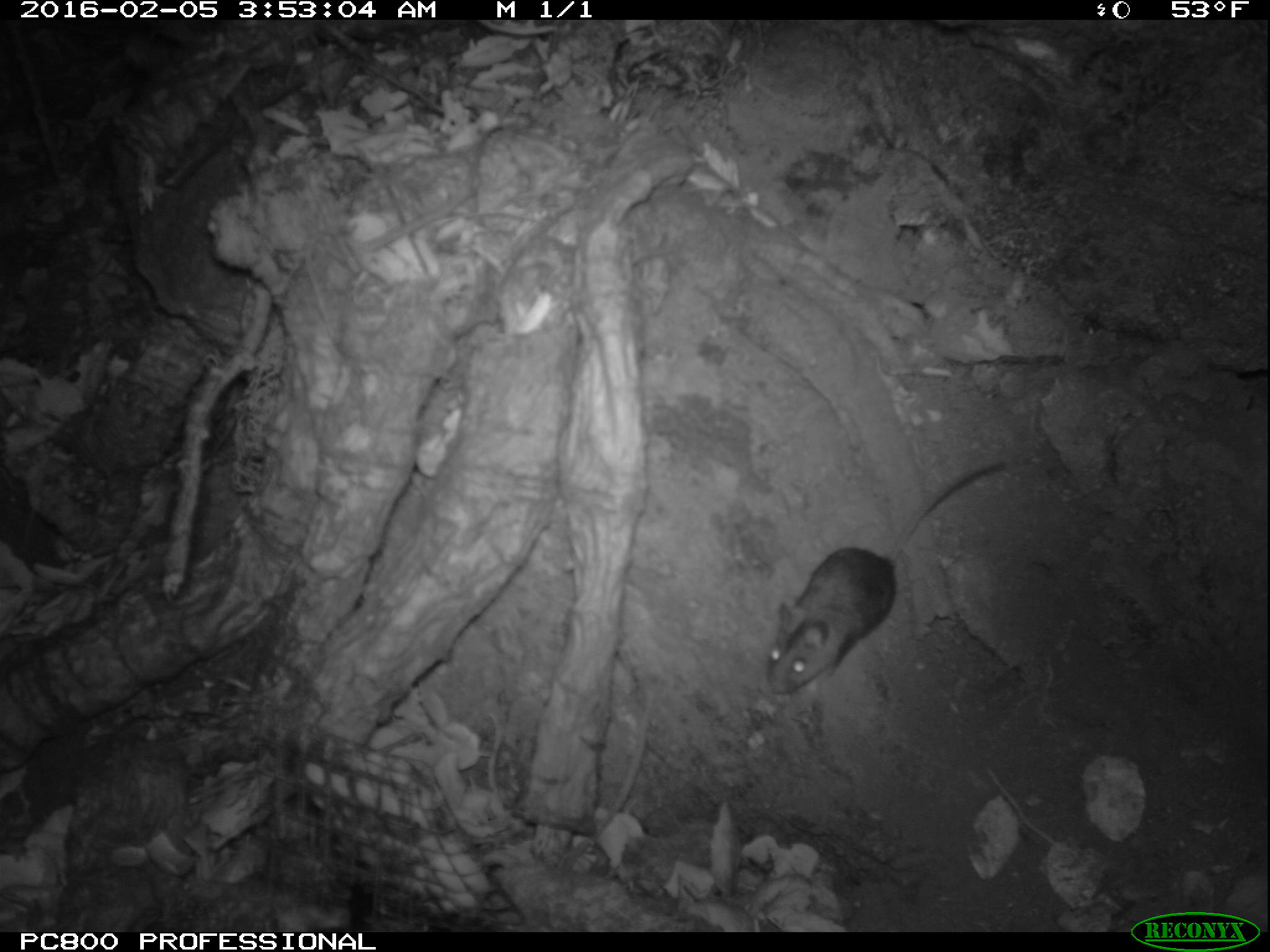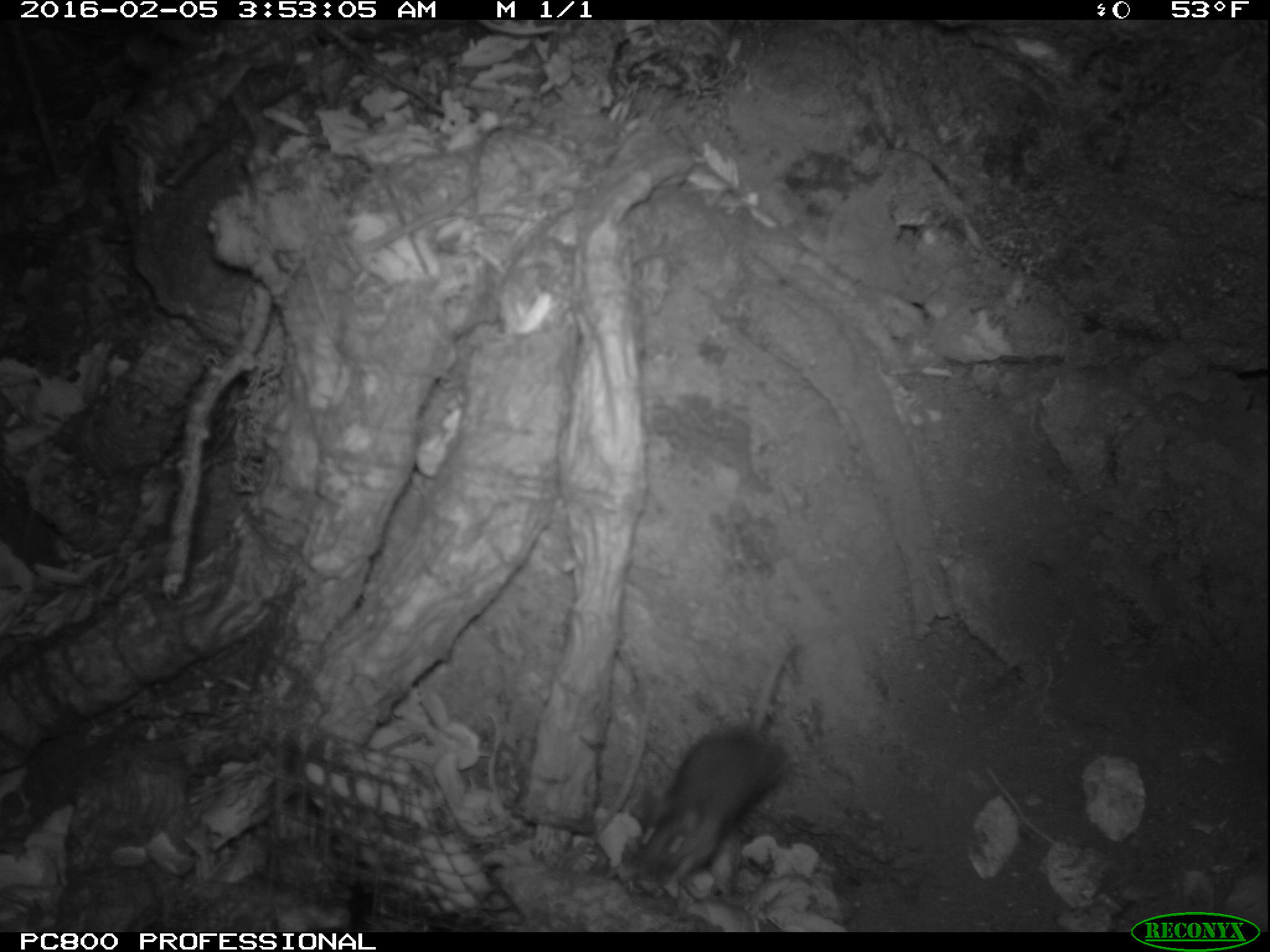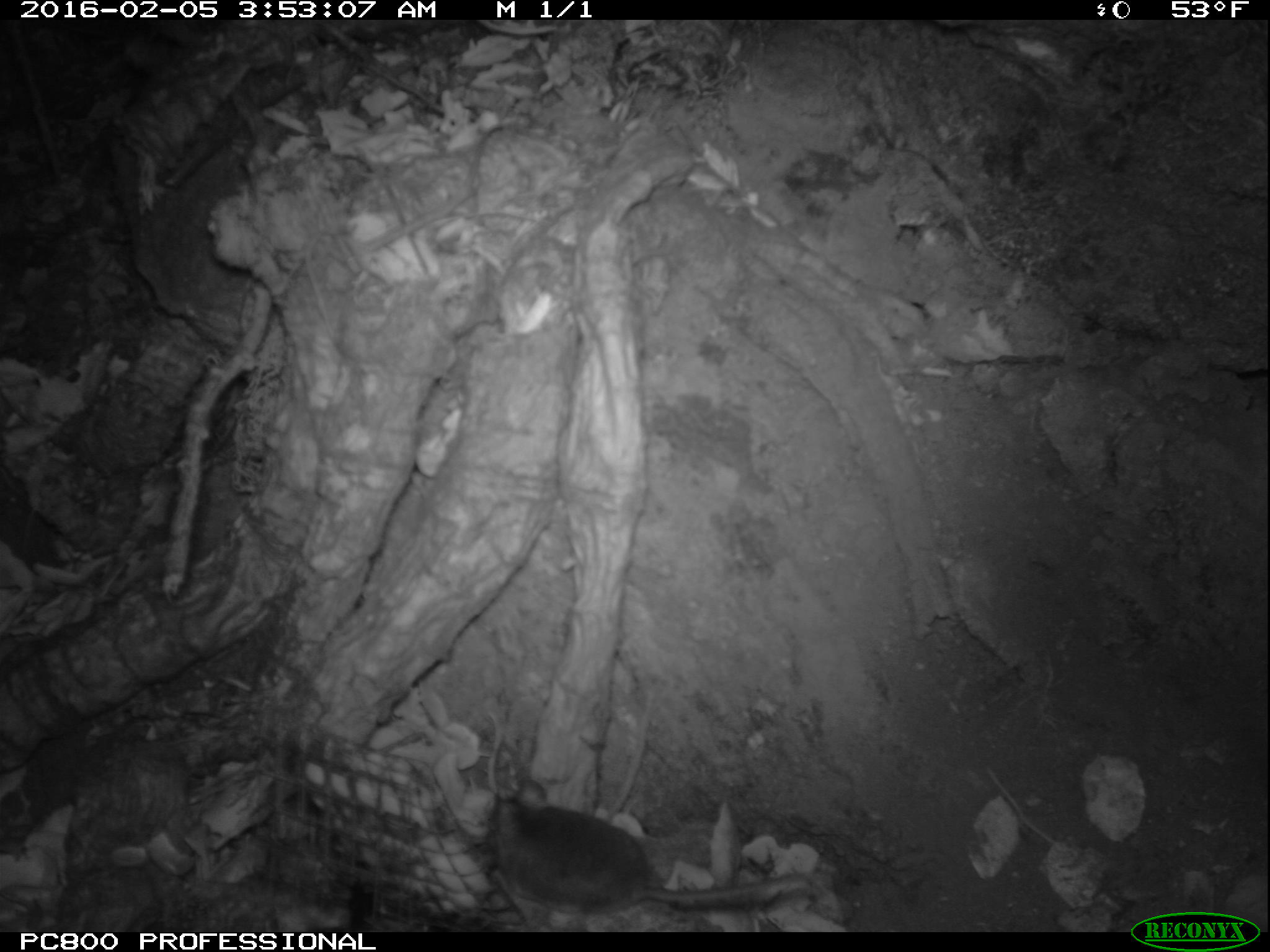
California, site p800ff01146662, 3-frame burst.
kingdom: Animalia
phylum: Chordata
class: Mammalia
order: Rodentia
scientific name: Rodentia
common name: rodent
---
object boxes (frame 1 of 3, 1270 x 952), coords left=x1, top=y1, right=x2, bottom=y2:
rodent: left=767, top=455, right=1003, bottom=696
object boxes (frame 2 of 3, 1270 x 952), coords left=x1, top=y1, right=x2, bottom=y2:
rodent: left=629, top=643, right=799, bottom=888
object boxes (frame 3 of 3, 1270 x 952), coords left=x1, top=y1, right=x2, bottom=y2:
rodent: left=487, top=775, right=806, bottom=920